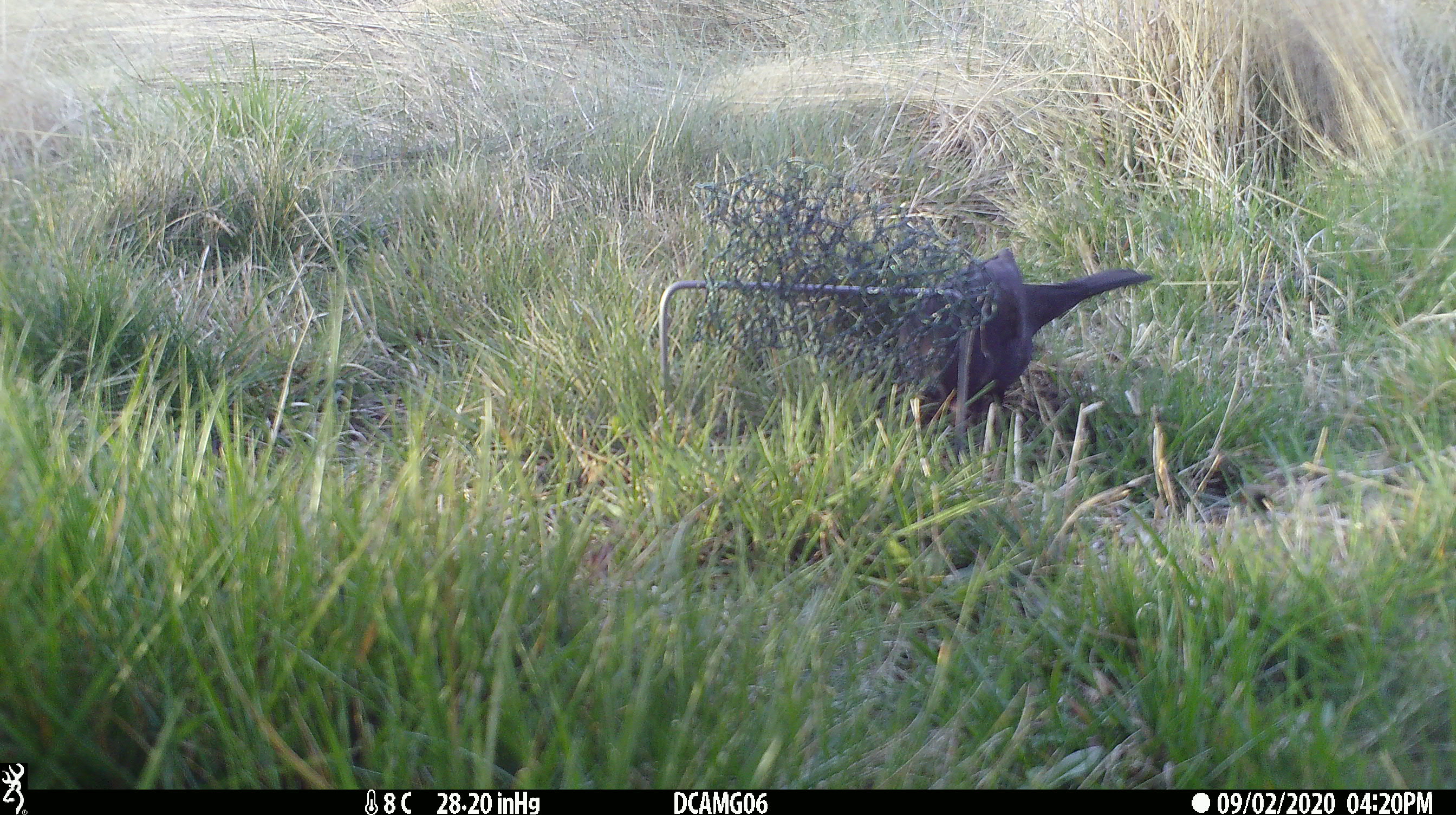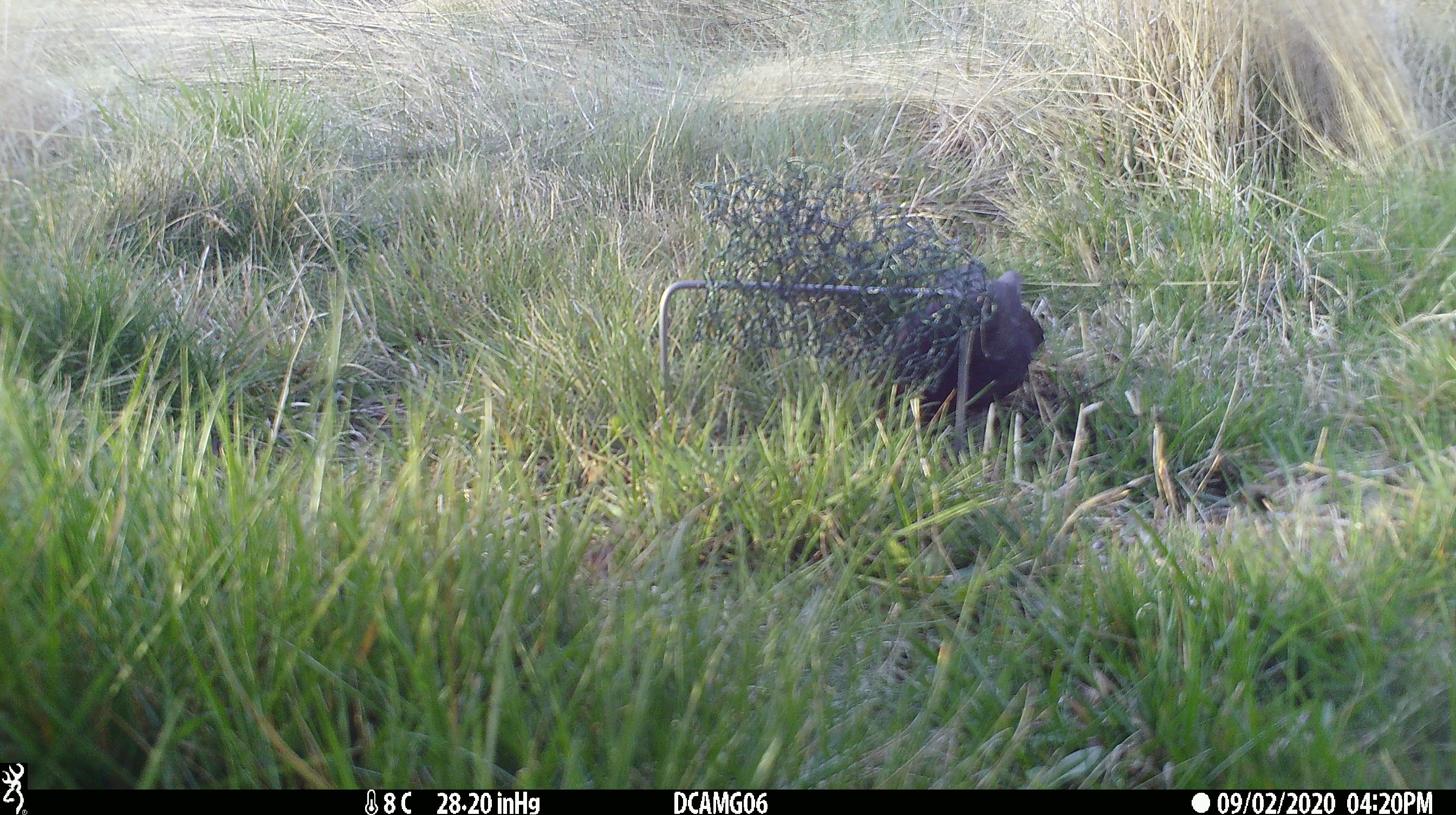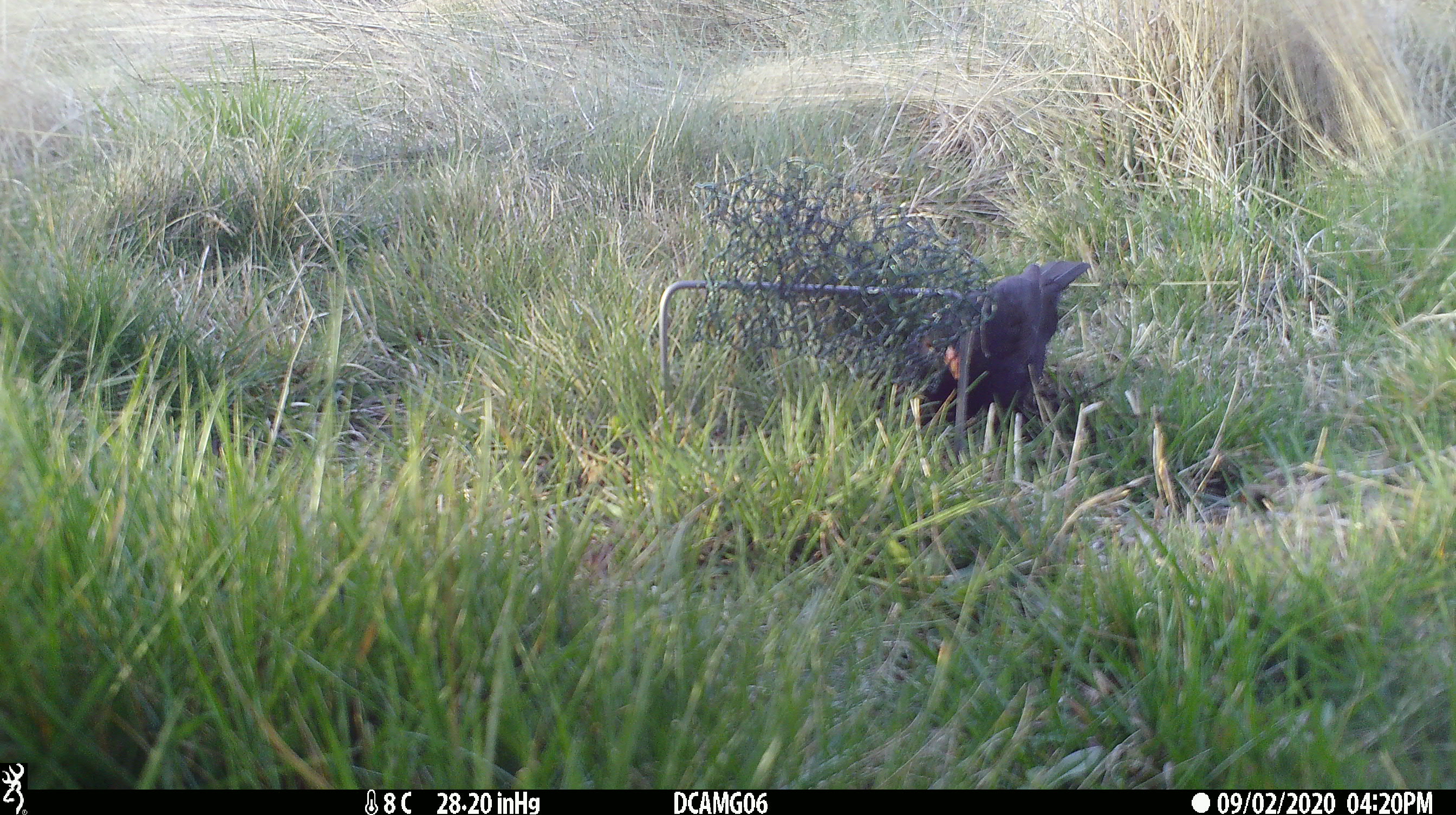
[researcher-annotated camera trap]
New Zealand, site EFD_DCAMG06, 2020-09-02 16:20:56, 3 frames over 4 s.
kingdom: Animalia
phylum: Chordata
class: Aves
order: Passeriformes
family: Turdidae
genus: Turdus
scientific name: Turdus merula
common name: eurasian blackbird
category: blackbird